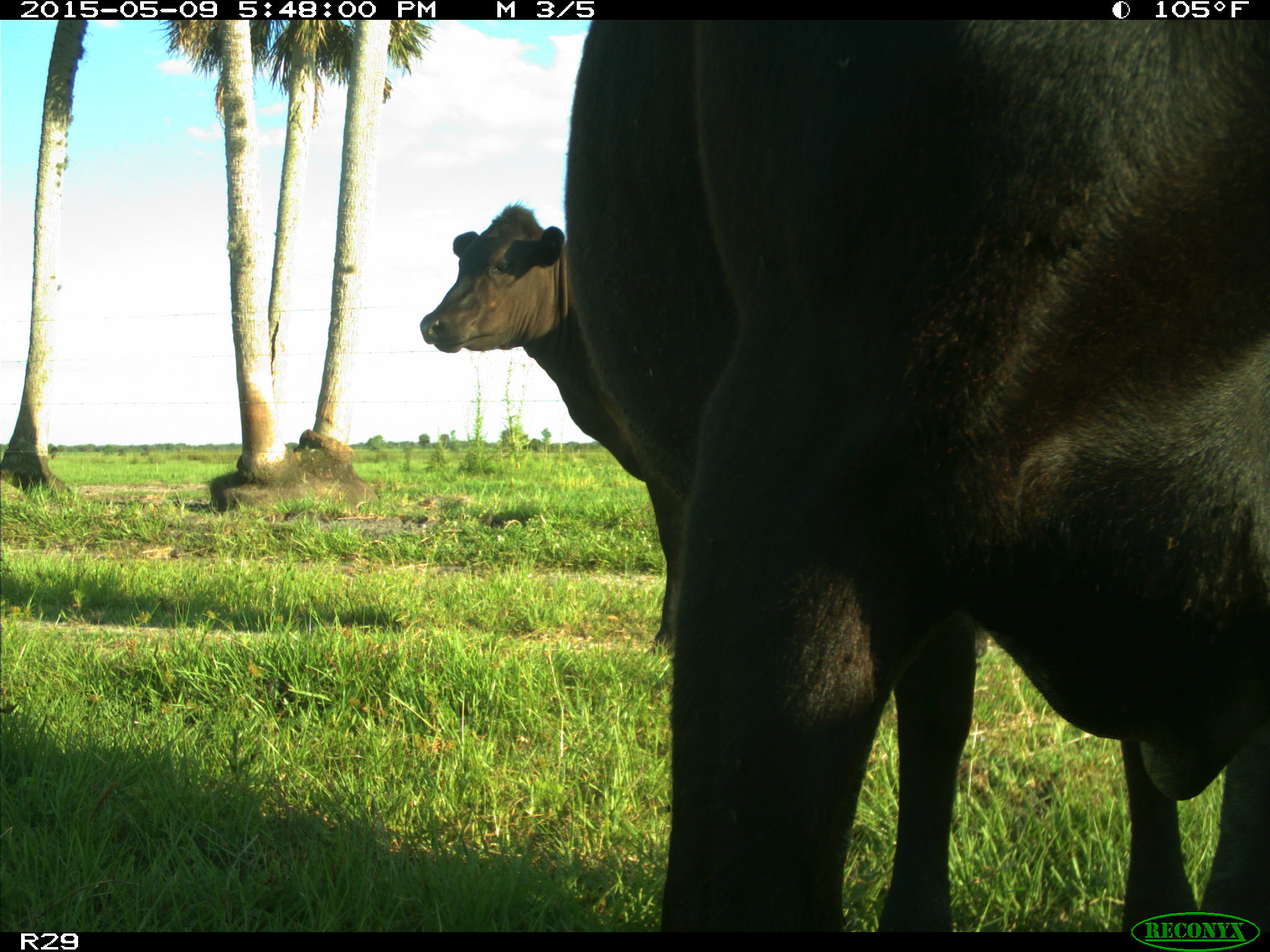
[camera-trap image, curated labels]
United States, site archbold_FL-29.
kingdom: Animalia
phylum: Chordata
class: Mammalia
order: Artiodactyla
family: Bovidae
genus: Bos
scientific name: Bos taurus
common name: domestic cow